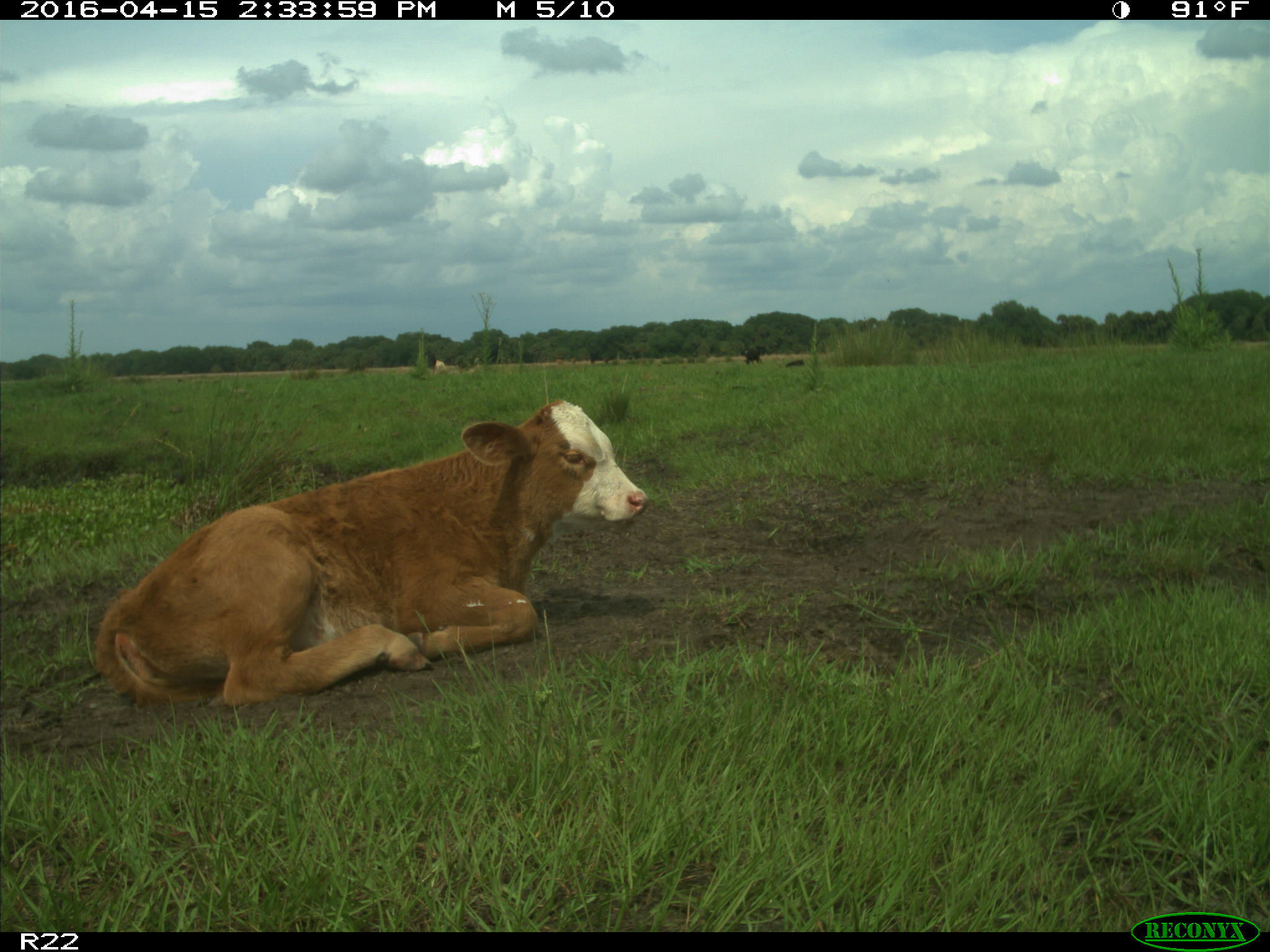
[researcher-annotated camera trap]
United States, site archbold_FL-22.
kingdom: Animalia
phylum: Chordata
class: Mammalia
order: Artiodactyla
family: Bovidae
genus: Bos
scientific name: Bos taurus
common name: domestic cow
Bos taurus (domestic cow).